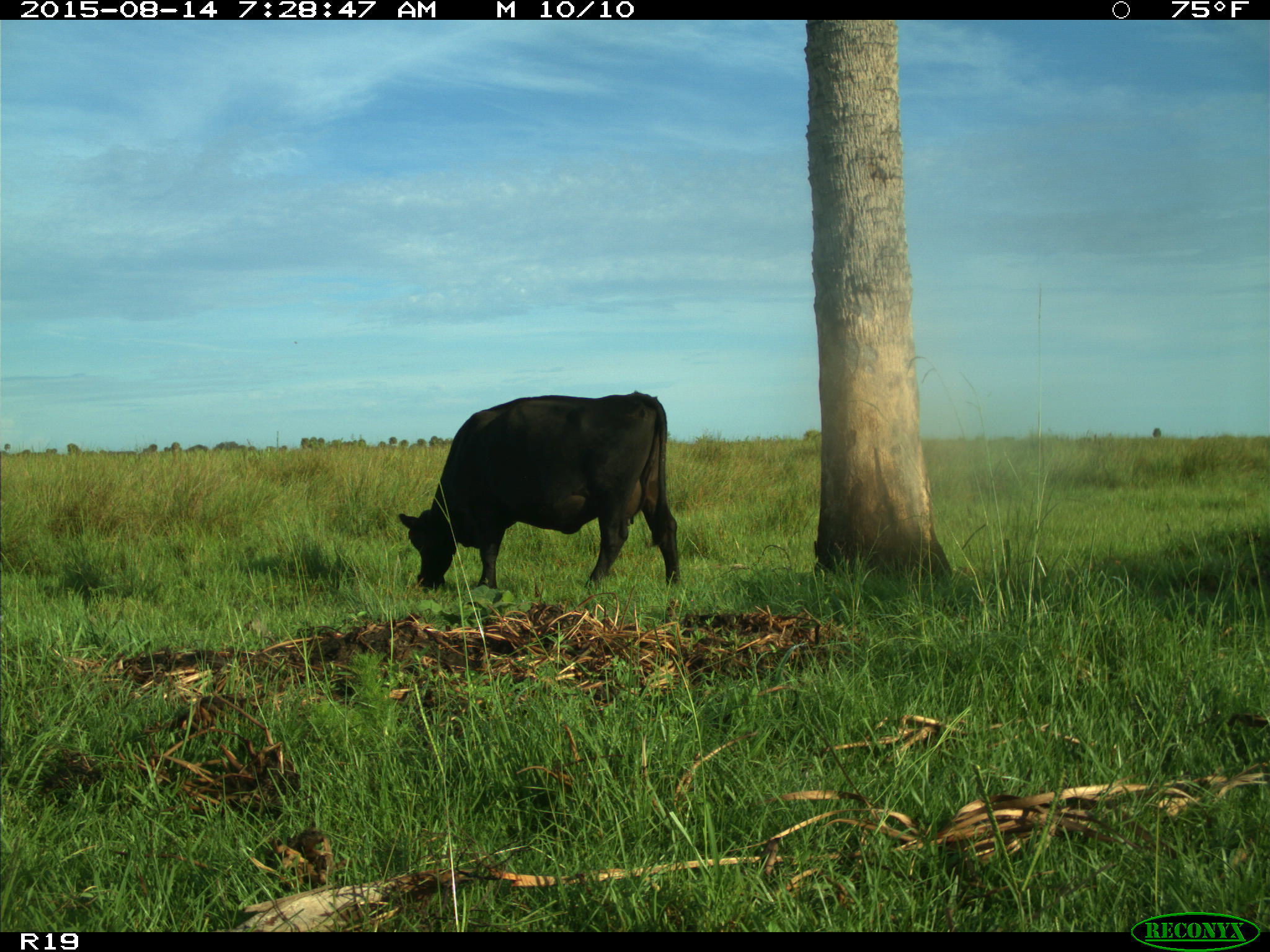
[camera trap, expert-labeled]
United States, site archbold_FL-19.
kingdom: Animalia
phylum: Chordata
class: Mammalia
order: Artiodactyla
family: Bovidae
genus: Bos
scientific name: Bos taurus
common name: domestic cow